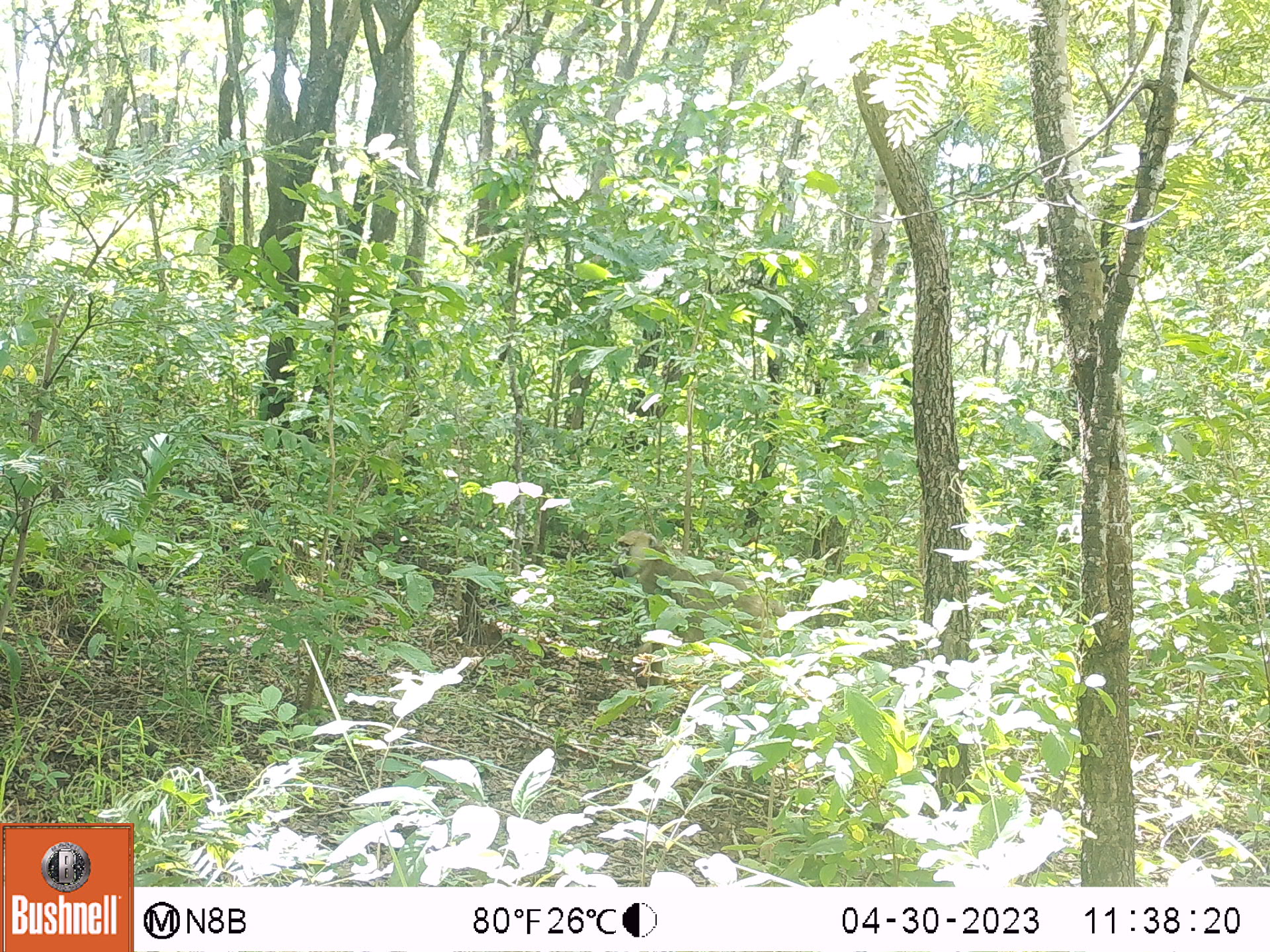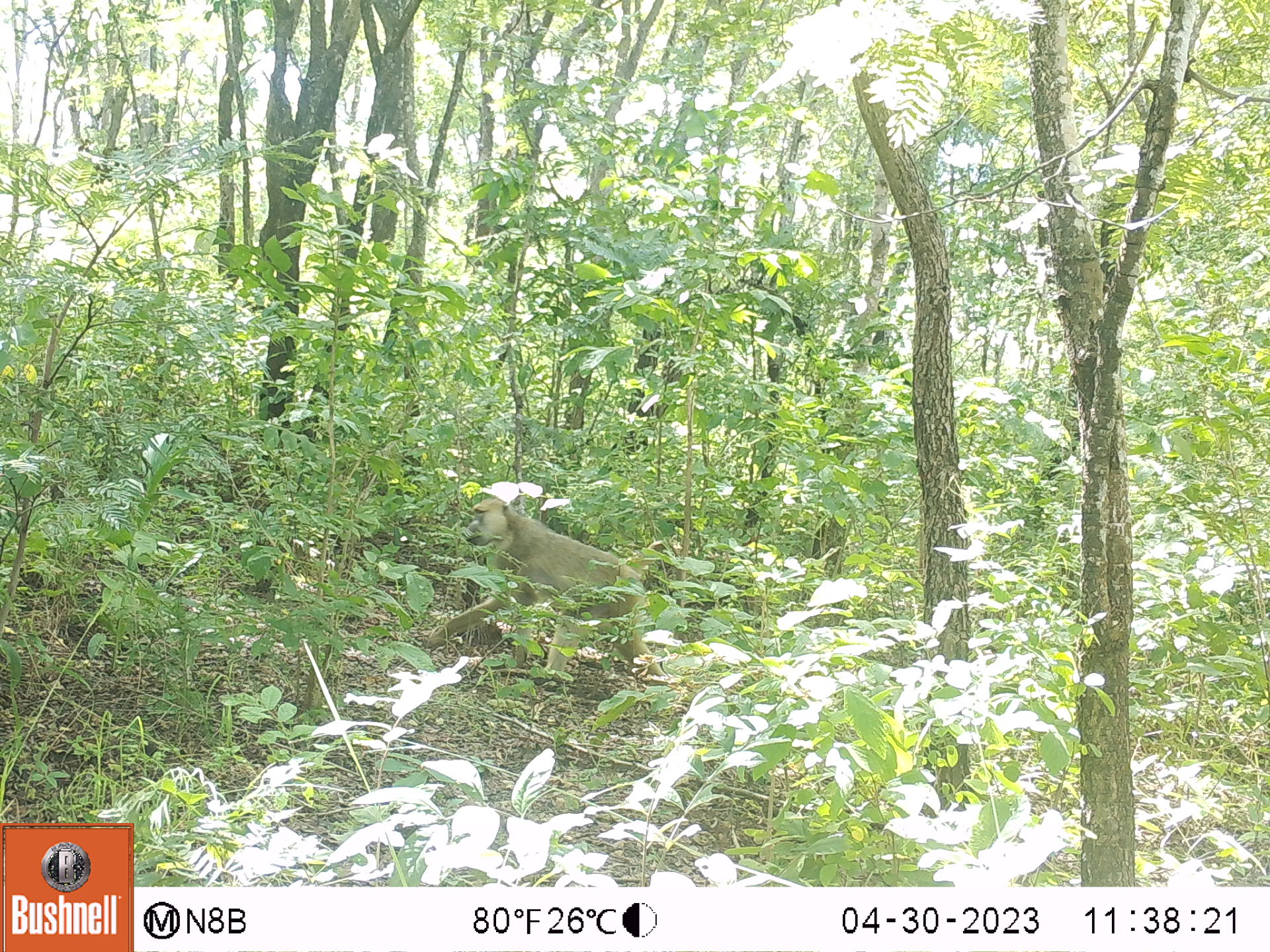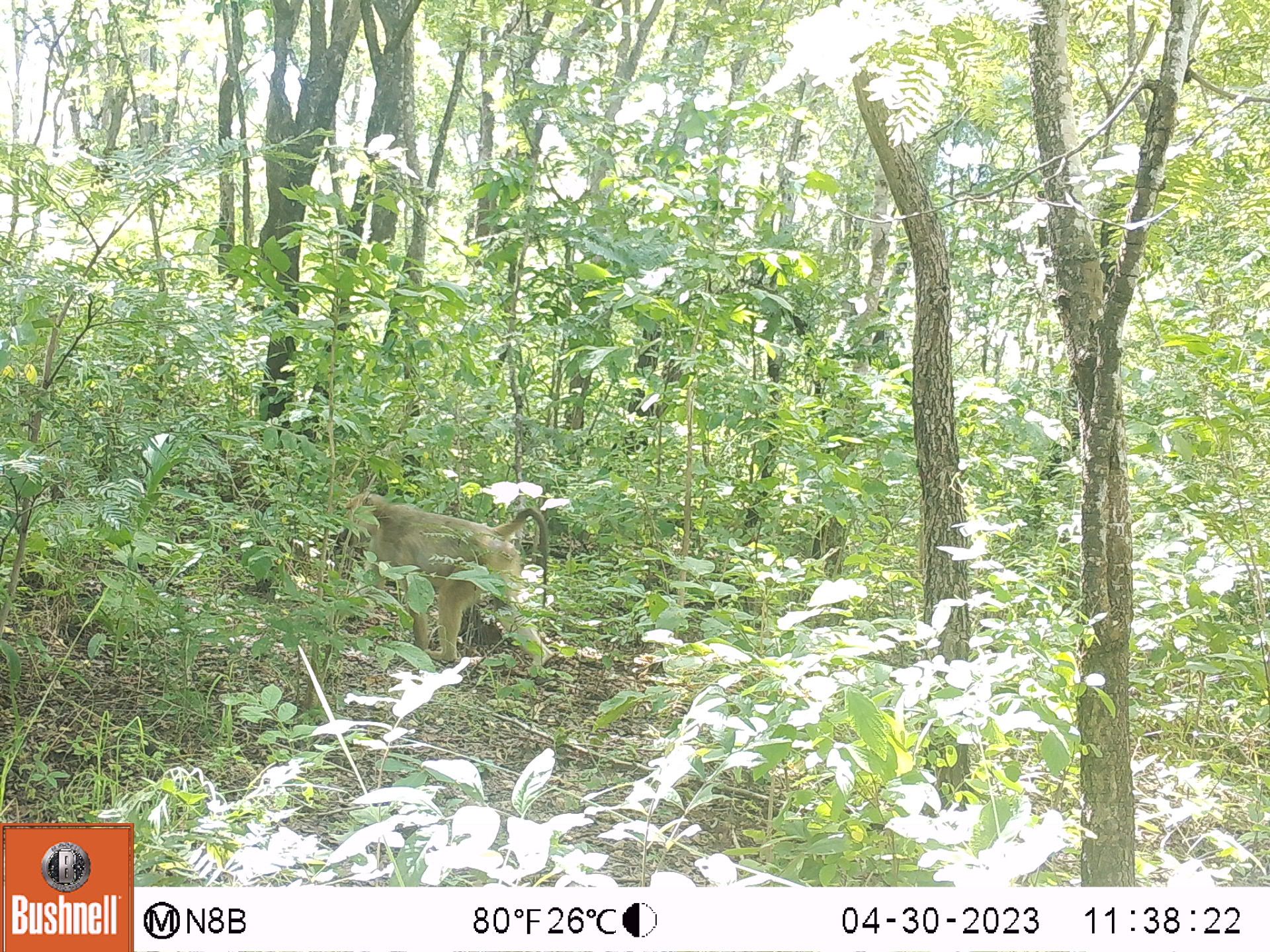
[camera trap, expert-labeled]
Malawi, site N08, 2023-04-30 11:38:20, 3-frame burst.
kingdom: Animalia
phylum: Chordata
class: Mammalia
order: Primates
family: Cercopithecidae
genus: Papio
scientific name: Papio cynocephalus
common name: yellow baboon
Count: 1.